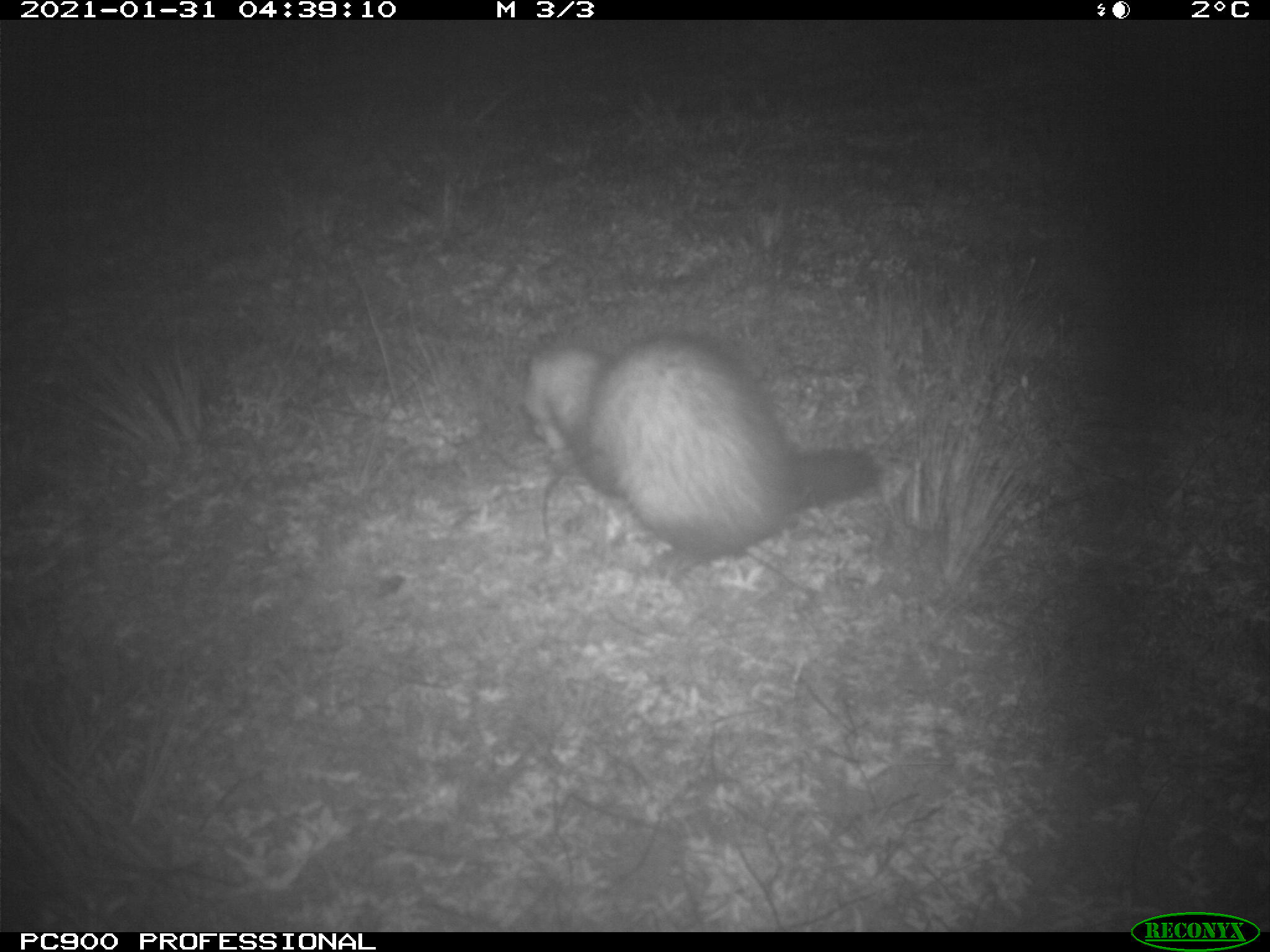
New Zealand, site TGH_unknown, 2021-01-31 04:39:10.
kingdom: Animalia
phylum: Chordata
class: Mammalia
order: Carnivora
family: Mustelidae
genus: Mustela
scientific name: Mustela furo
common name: ferret